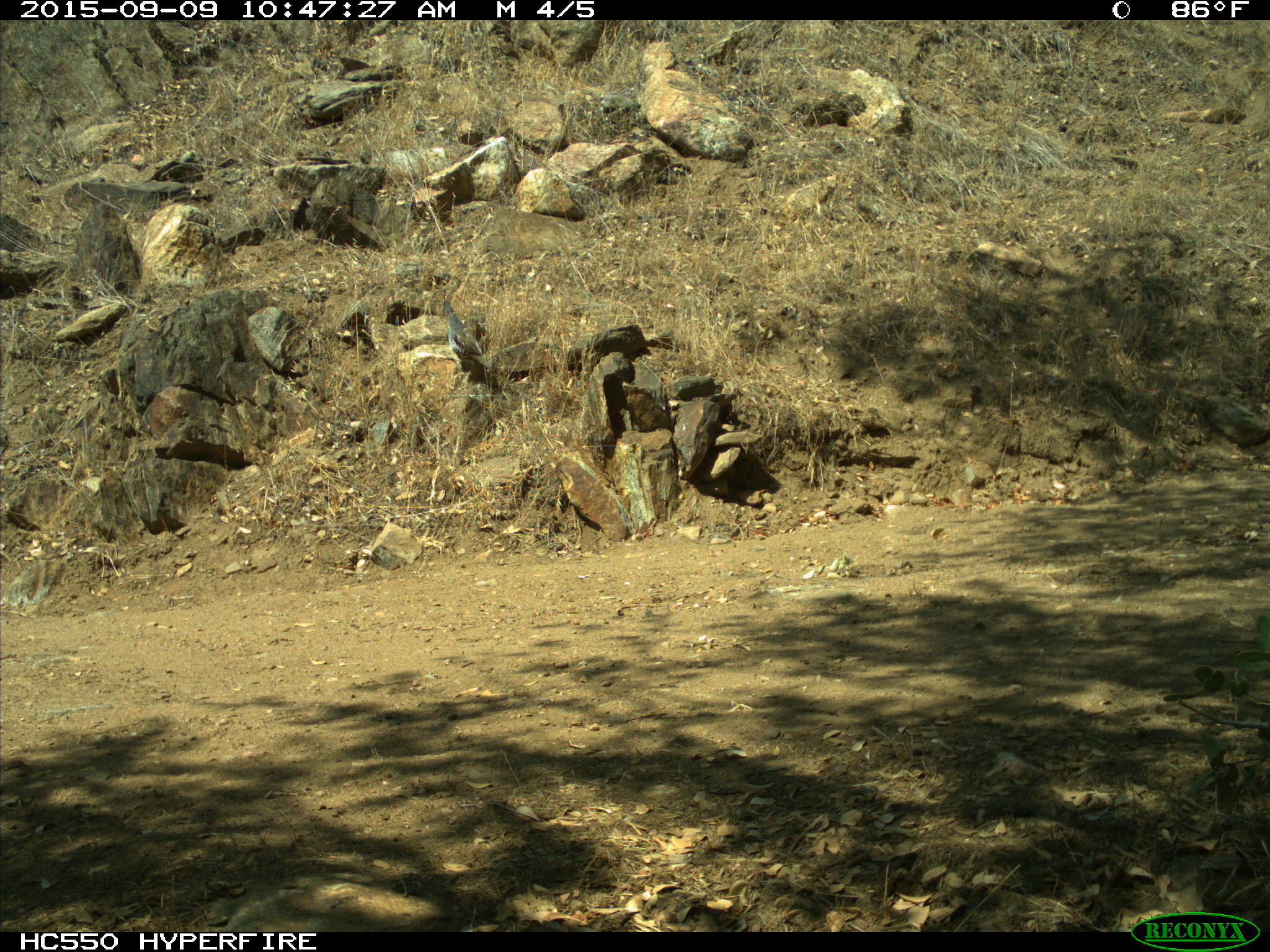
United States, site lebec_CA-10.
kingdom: Animalia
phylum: Chordata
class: Aves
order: Galliformes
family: Odontophoridae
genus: Callipepla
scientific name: Callipepla californica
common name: california quail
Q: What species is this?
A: Callipepla californica (california quail).